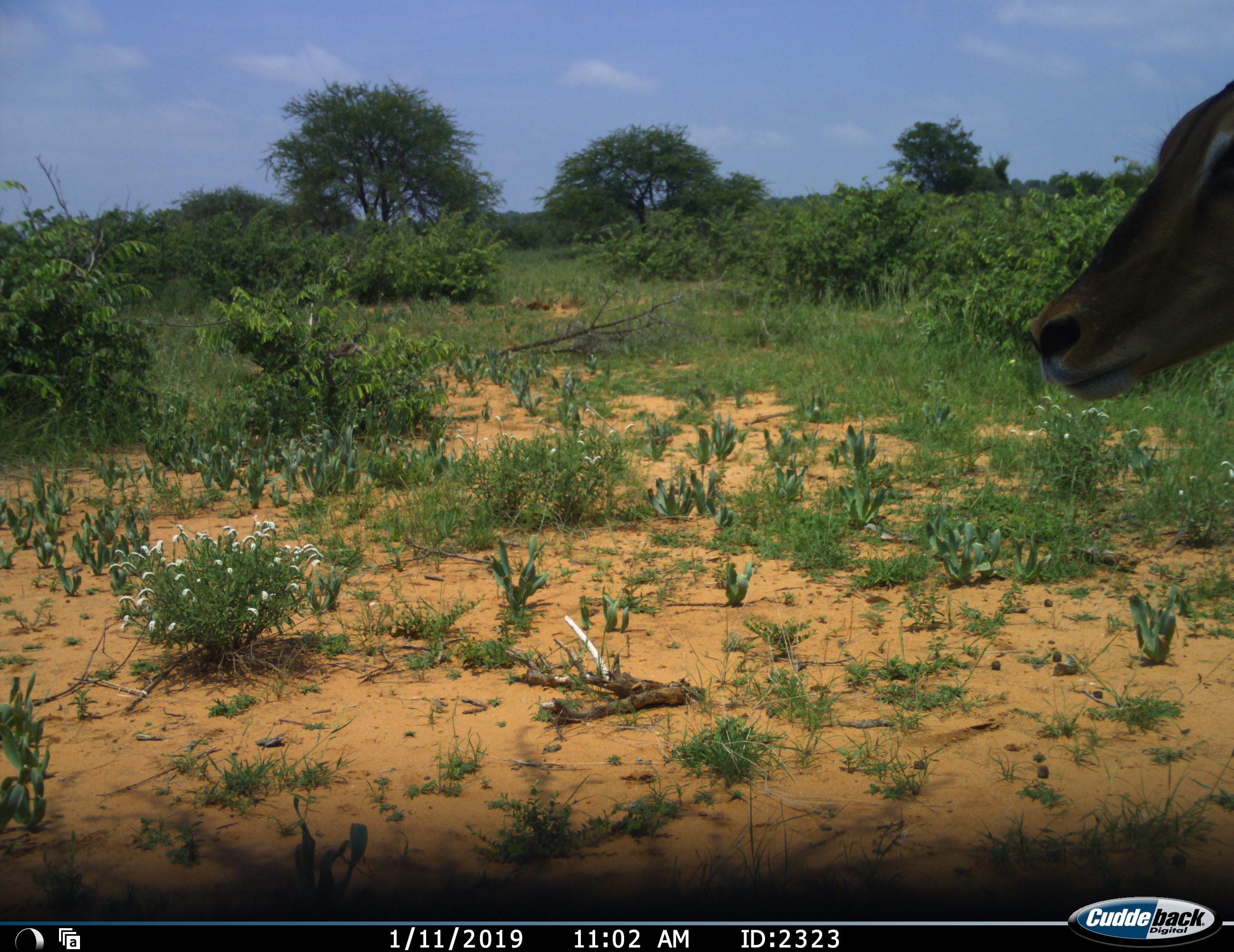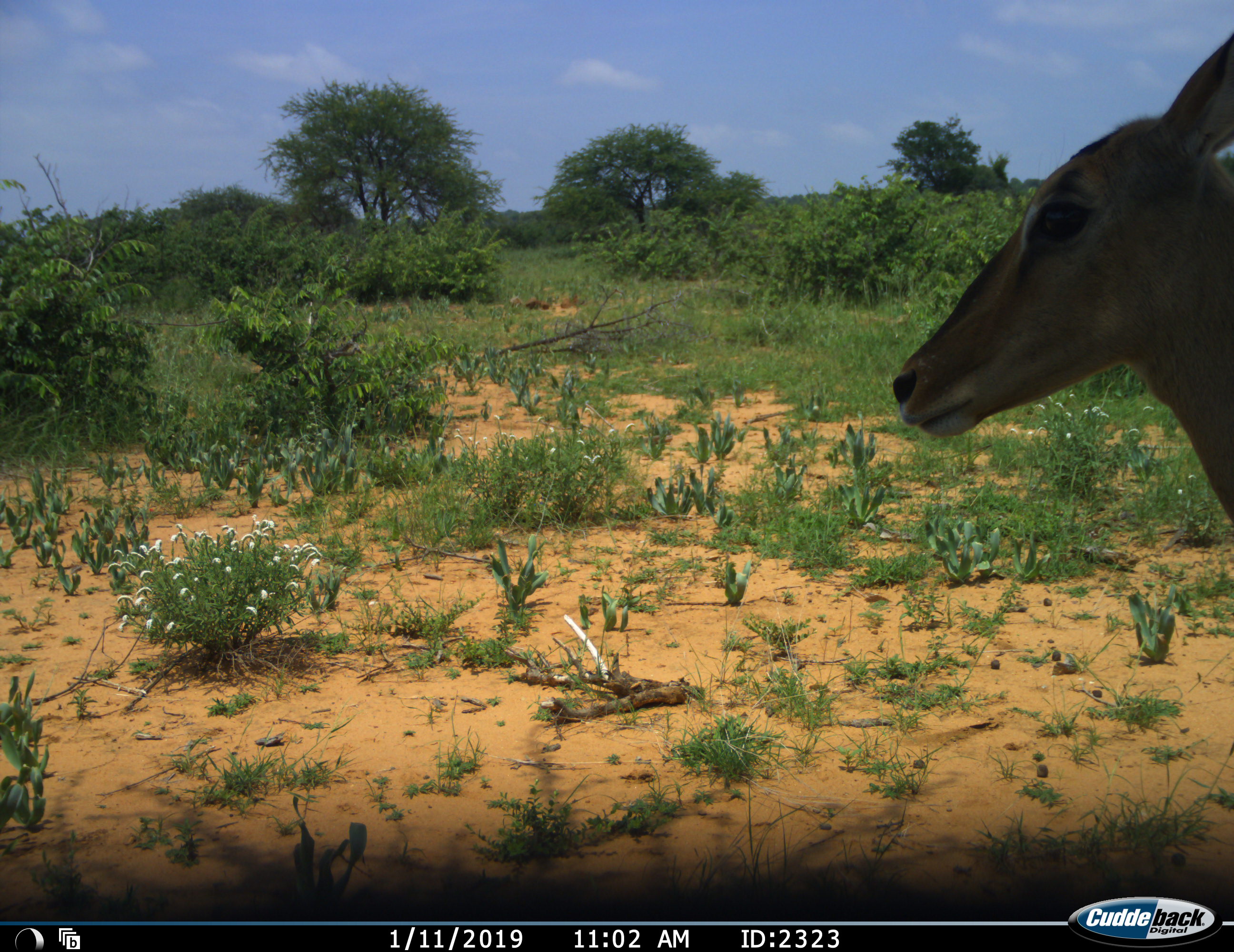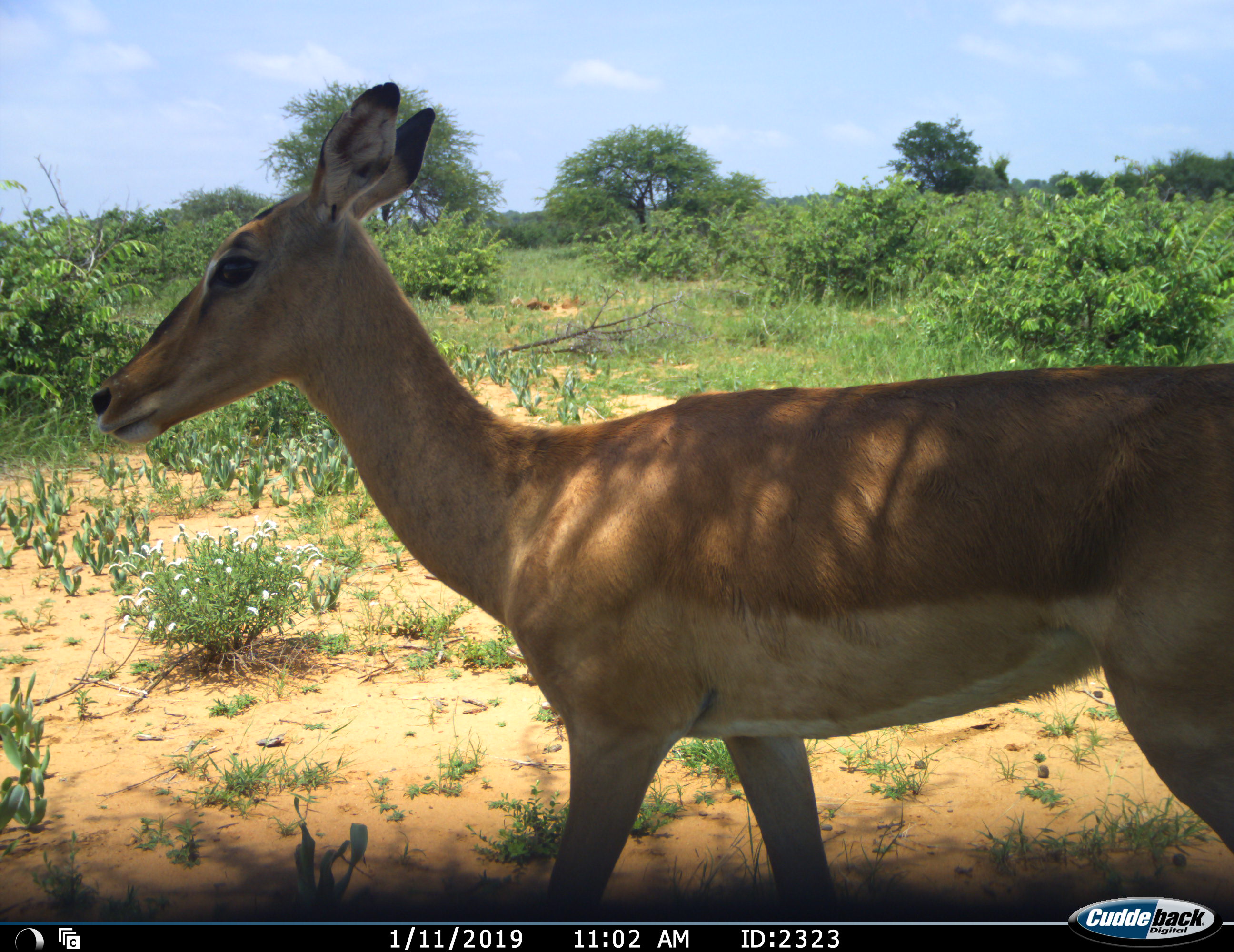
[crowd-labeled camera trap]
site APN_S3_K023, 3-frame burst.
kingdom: Animalia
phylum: Chordata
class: Mammalia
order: Artiodactyla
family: Bovidae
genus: Aepyceros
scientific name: Aepyceros melampus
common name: impala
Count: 1.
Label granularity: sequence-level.